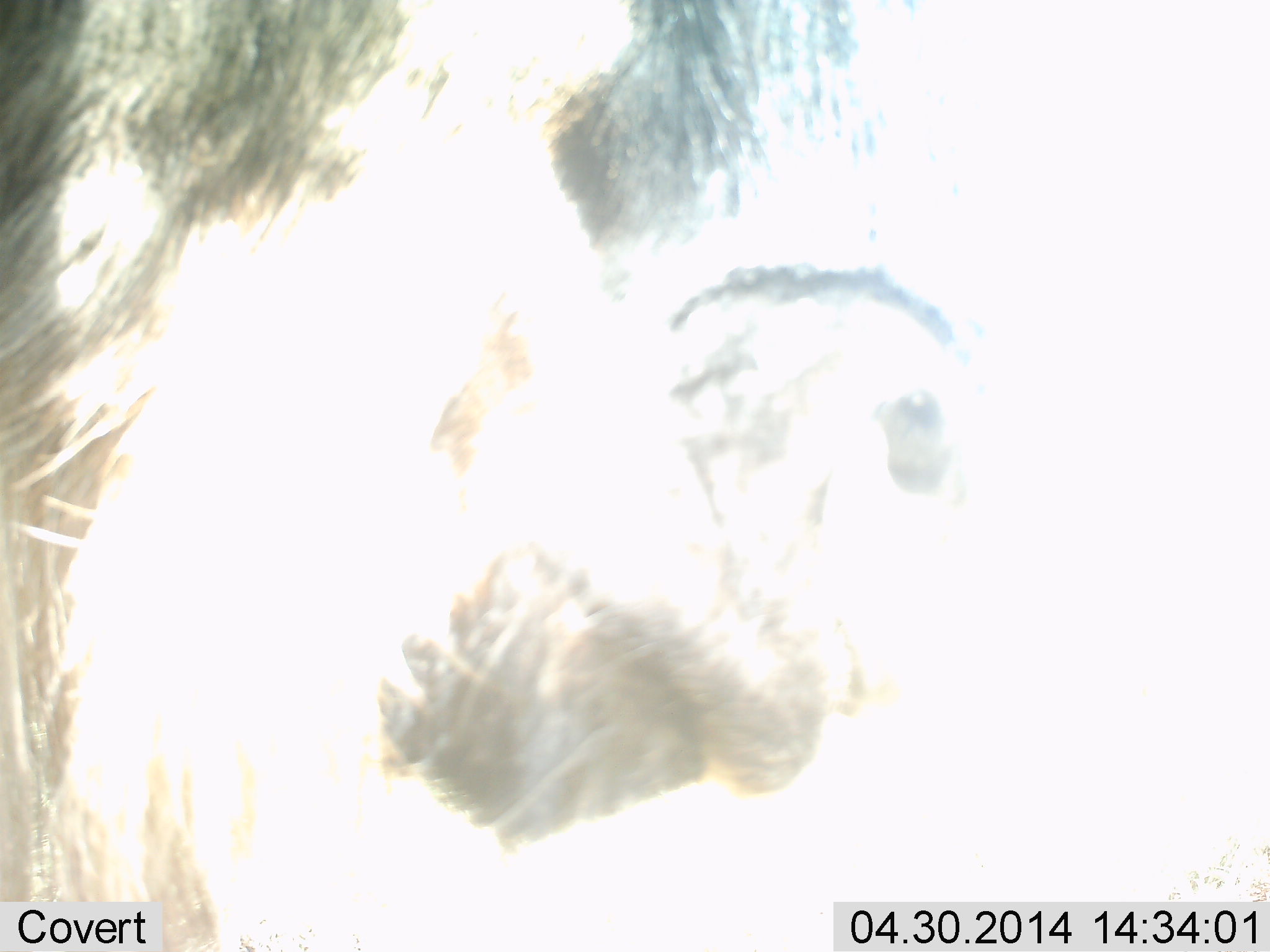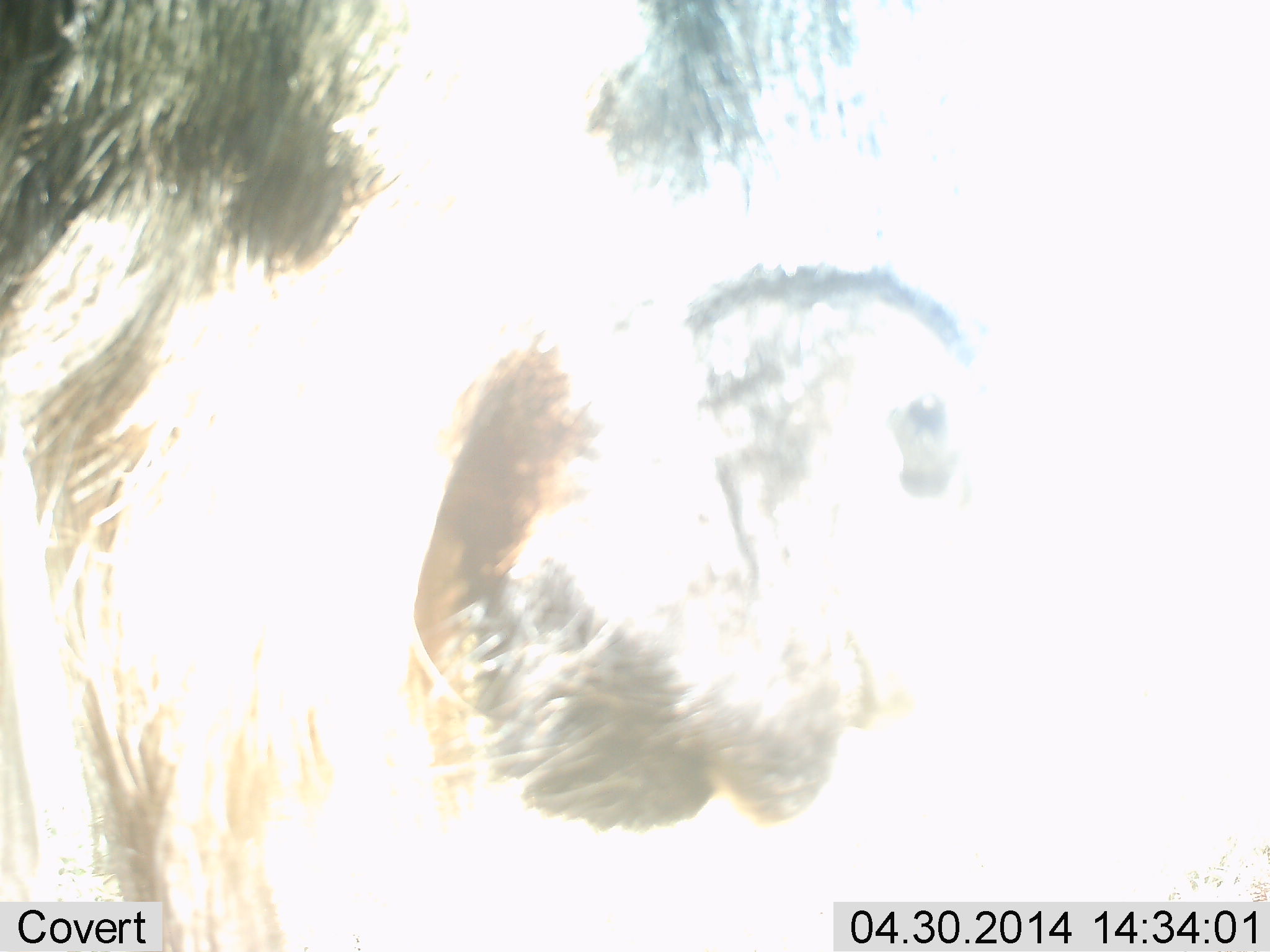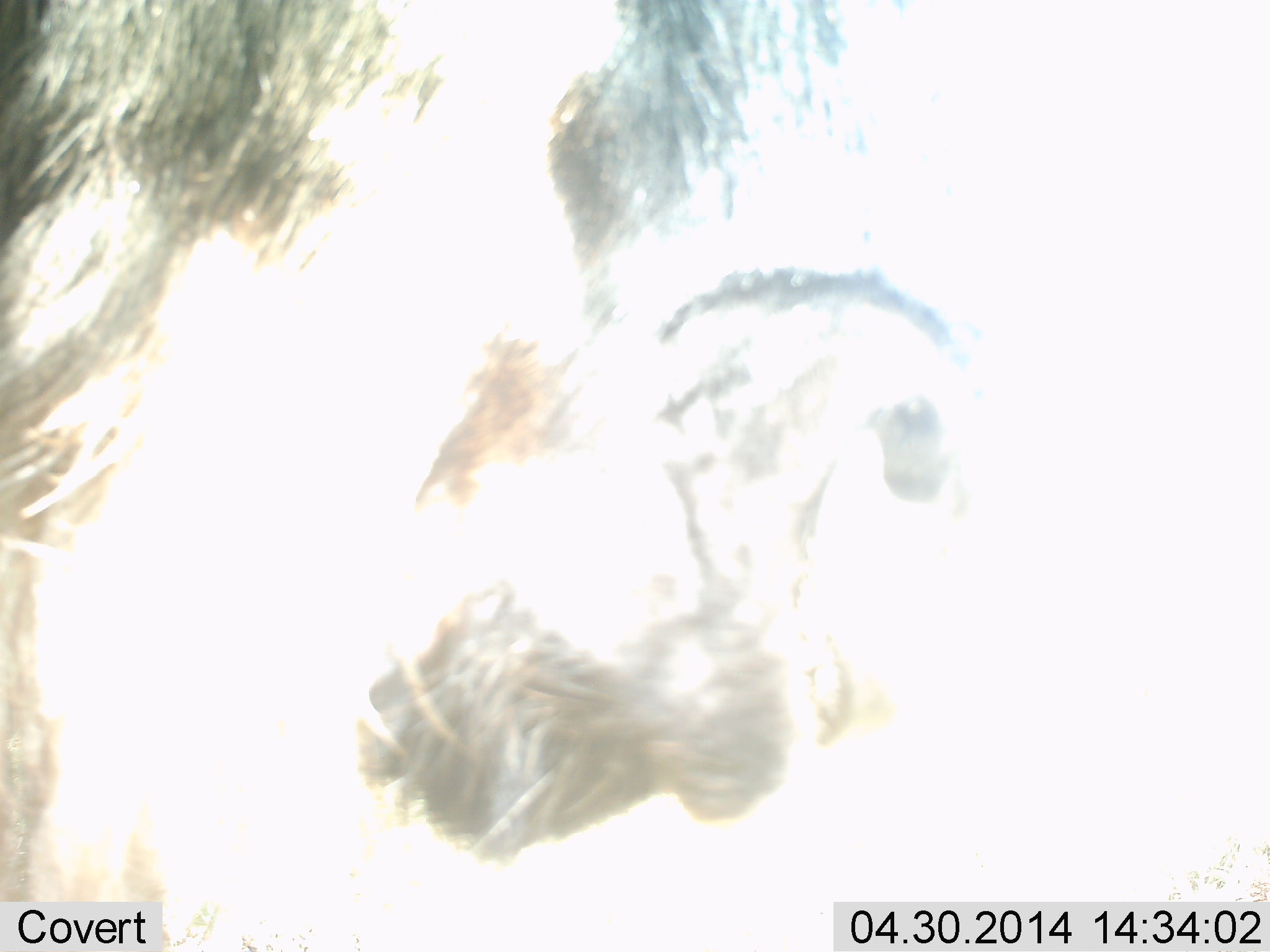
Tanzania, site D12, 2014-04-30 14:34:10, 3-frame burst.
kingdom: Animalia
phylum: Chordata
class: Mammalia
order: Artiodactyla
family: Bovidae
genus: Connochaetes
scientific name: Connochaetes taurinus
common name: blue wildebeest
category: wildebeest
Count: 1.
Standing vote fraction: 70%.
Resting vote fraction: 0%.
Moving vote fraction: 10%.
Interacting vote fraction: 0%.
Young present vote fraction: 0%.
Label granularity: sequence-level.